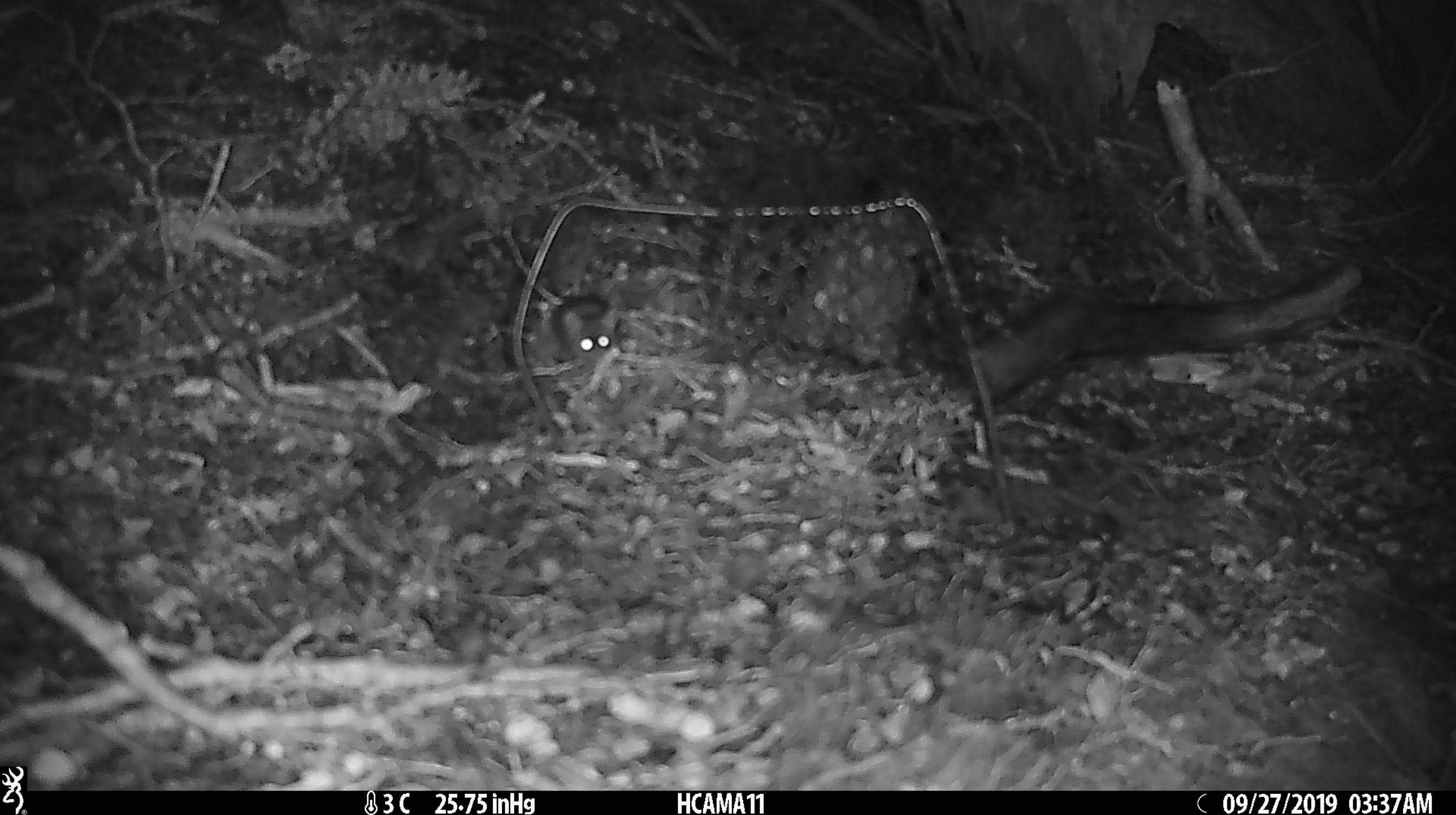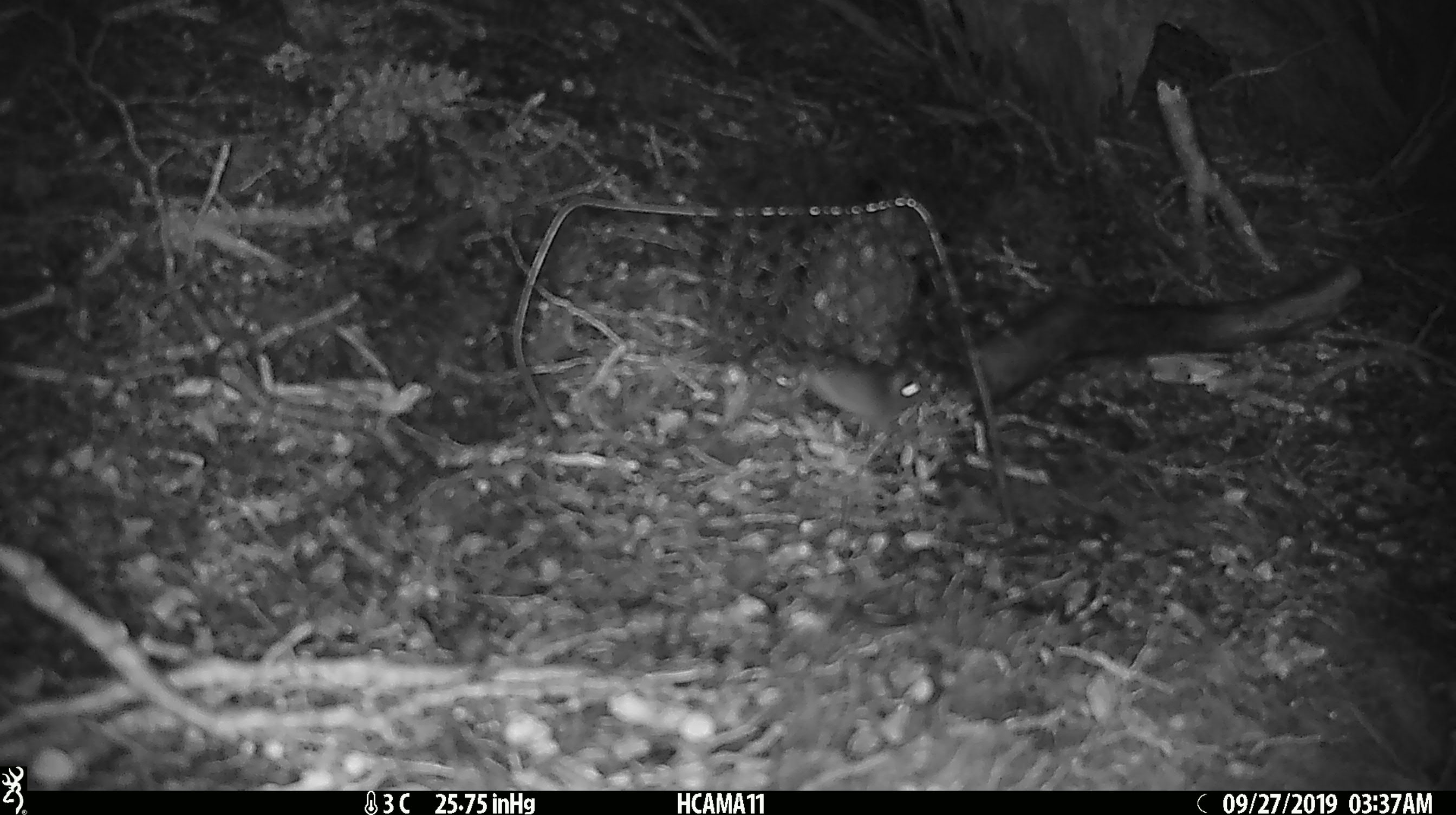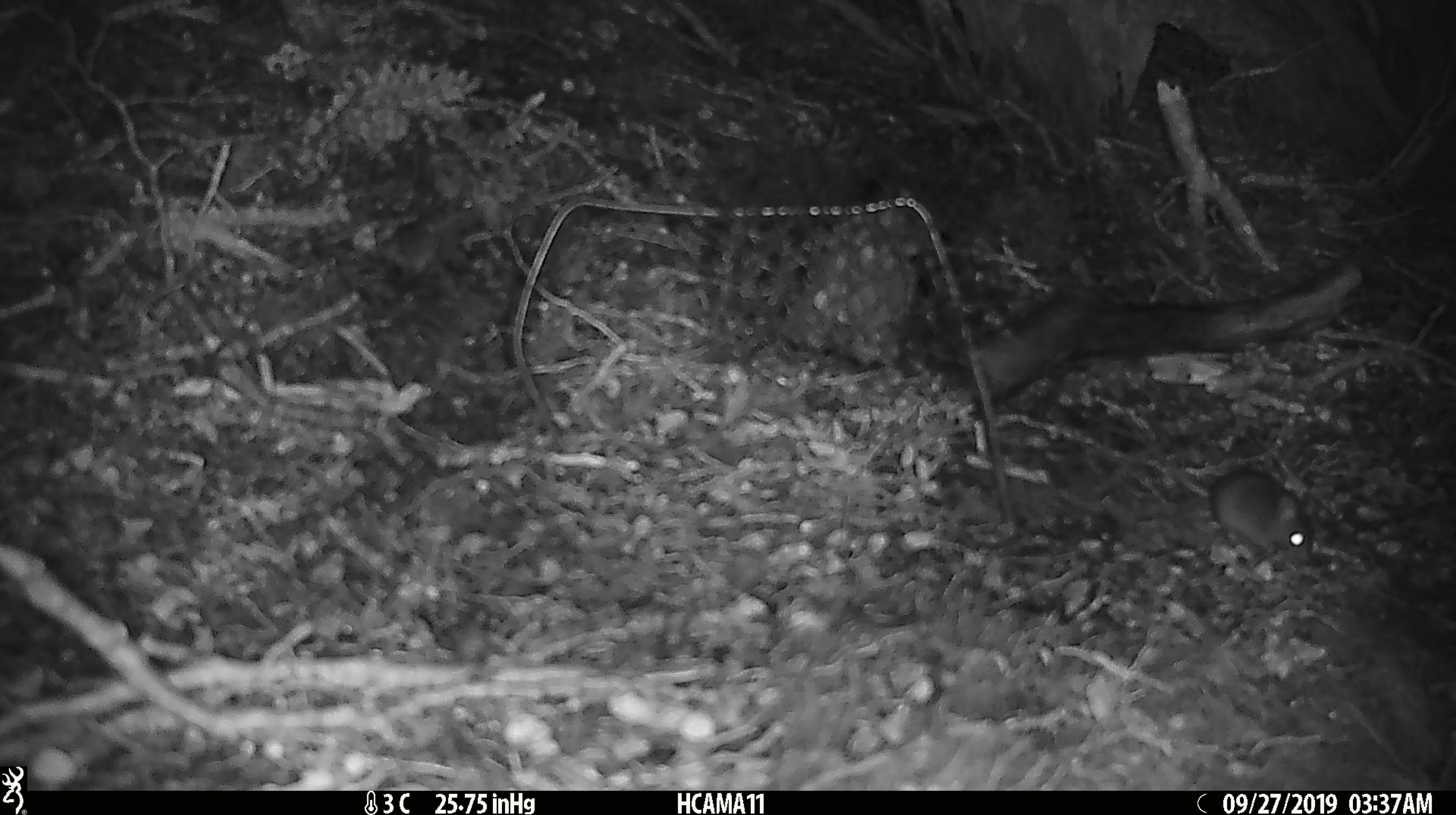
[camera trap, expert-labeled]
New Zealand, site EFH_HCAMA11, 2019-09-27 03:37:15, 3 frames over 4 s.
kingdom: Animalia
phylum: Chordata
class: Mammalia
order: Rodentia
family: Muridae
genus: Mus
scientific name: Mus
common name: mouse